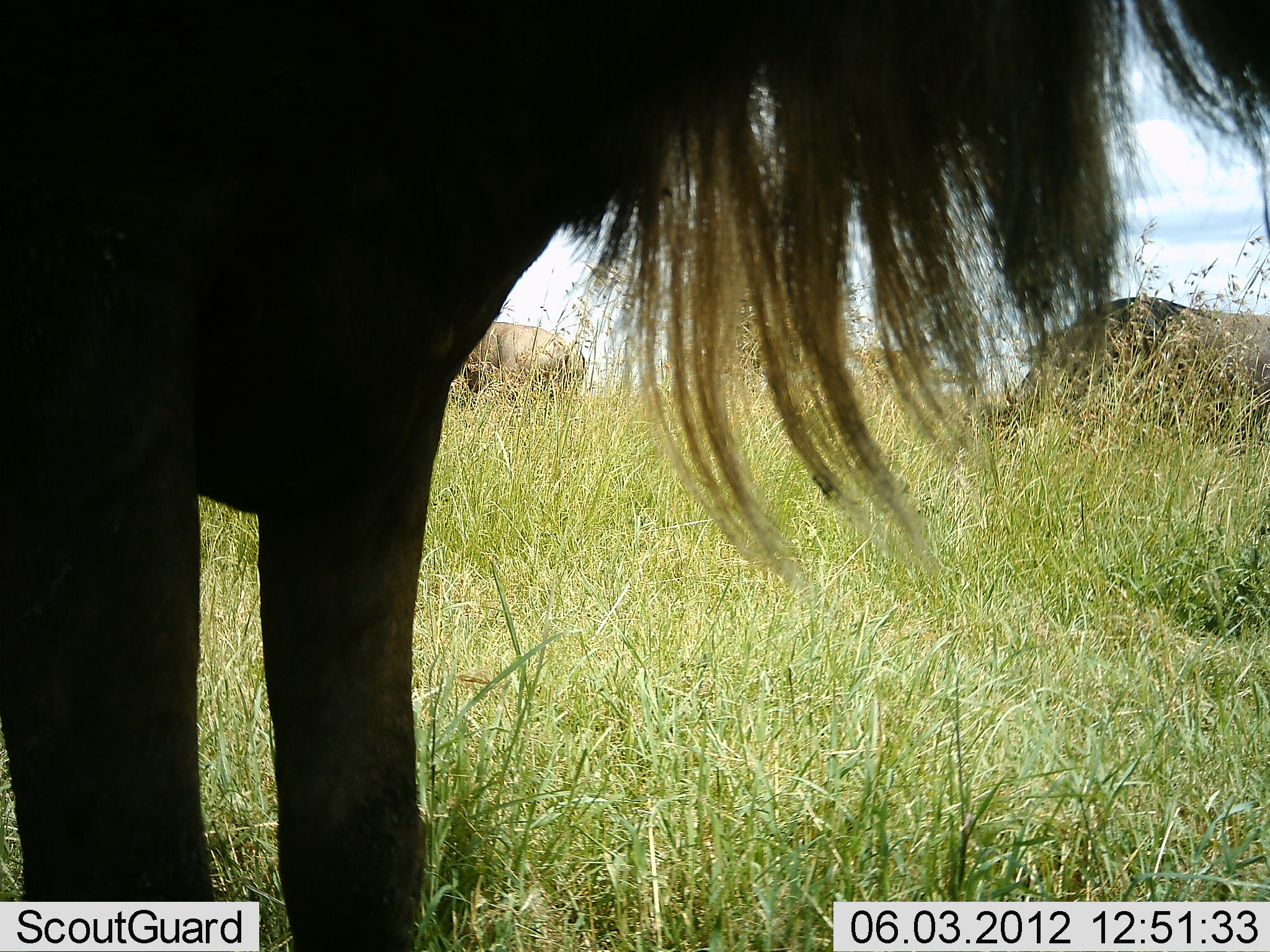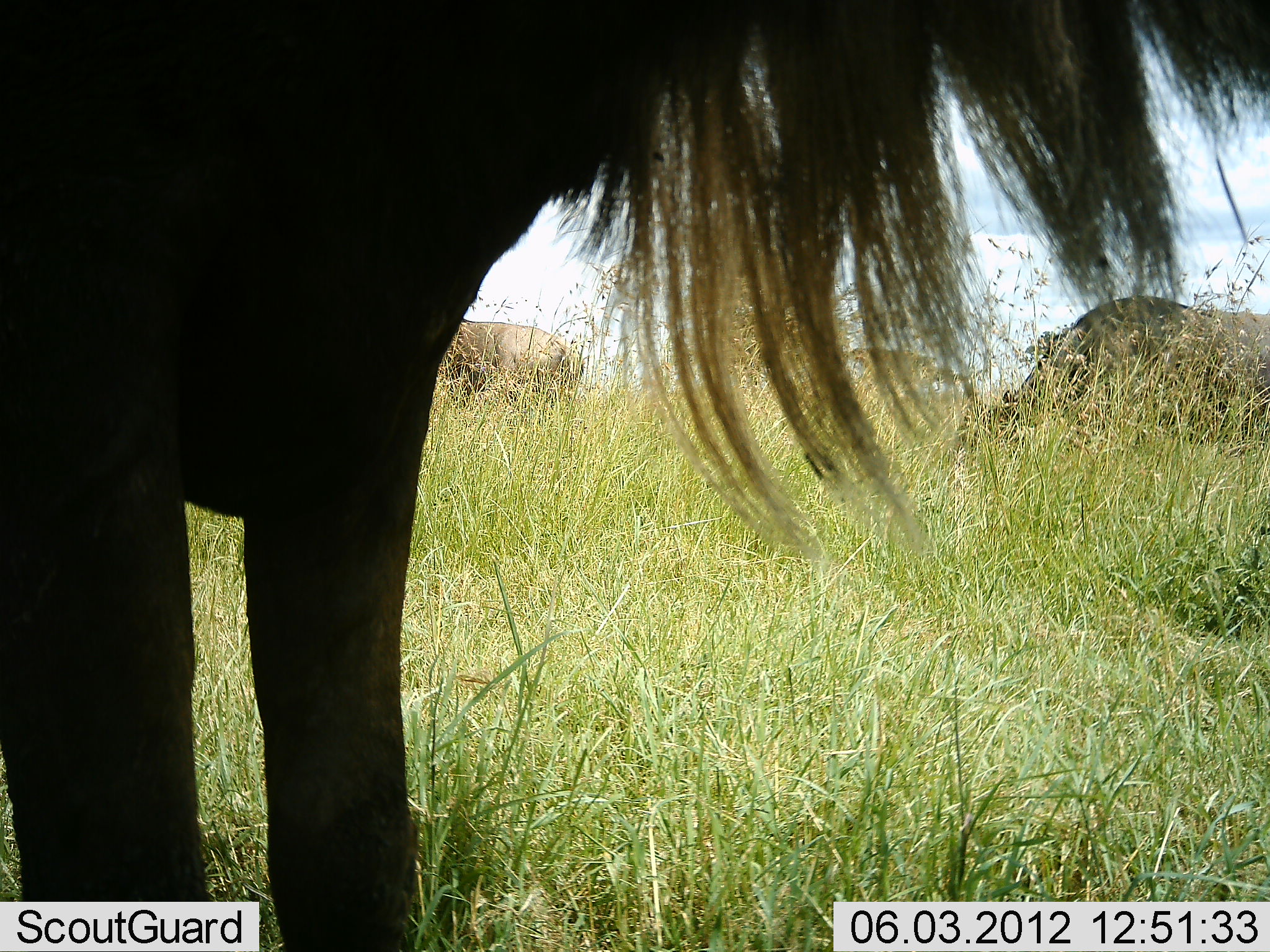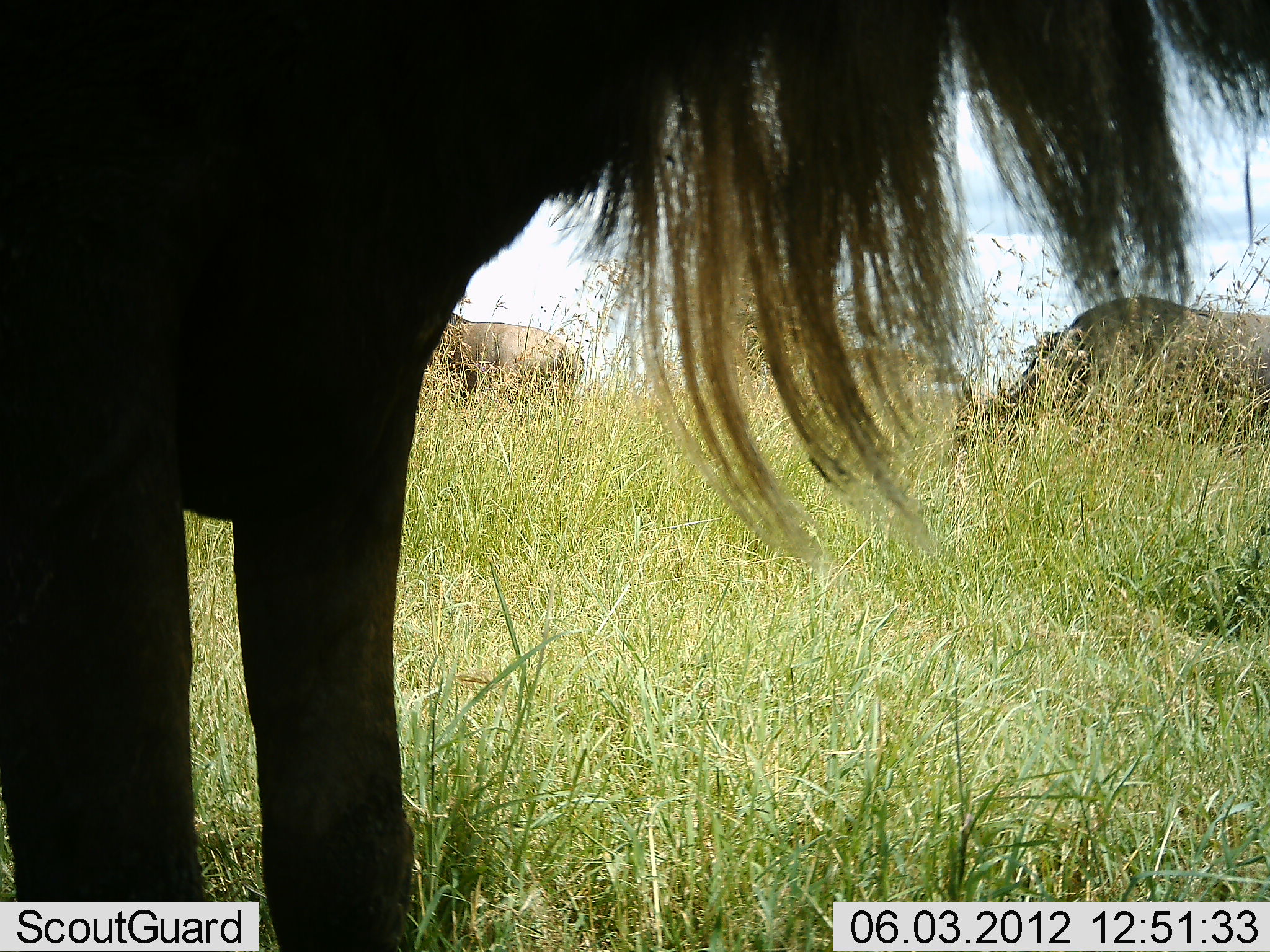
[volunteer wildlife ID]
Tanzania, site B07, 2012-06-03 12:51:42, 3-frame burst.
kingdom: Animalia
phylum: Chordata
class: Mammalia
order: Artiodactyla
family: Bovidae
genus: Connochaetes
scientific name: Connochaetes taurinus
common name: blue wildebeest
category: wildebeest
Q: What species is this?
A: Wildebeest (blue wildebeest) (Connochaetes taurinus).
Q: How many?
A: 3.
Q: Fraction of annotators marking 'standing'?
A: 100%.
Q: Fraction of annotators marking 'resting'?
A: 0%.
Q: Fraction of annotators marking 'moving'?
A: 0%.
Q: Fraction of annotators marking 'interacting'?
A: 0%.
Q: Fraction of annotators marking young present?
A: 0%.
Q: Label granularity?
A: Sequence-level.